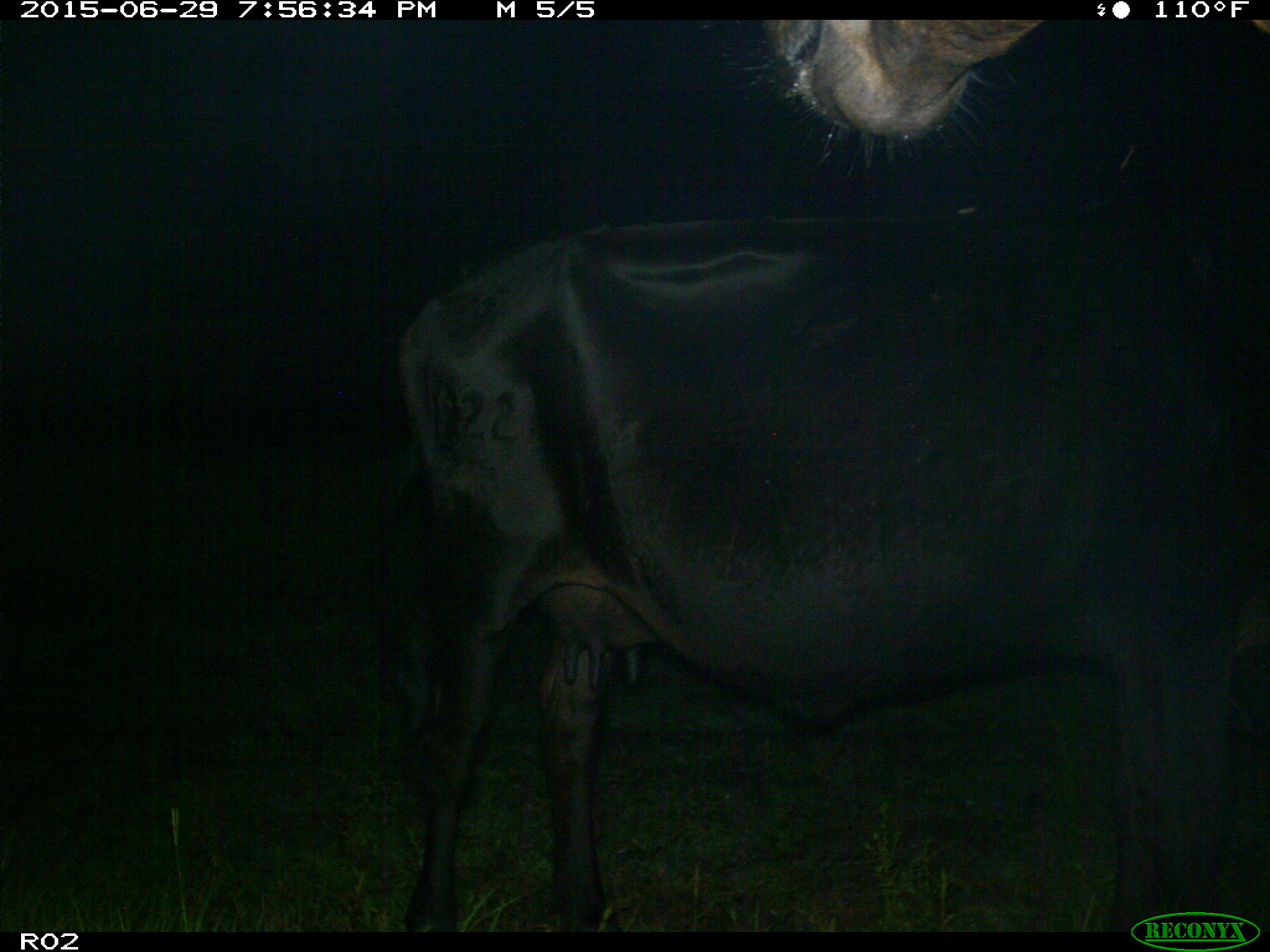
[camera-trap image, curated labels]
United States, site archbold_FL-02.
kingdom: Animalia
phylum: Chordata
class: Mammalia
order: Artiodactyla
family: Bovidae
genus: Bos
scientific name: Bos taurus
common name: domestic cow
Bos taurus (domestic cow).